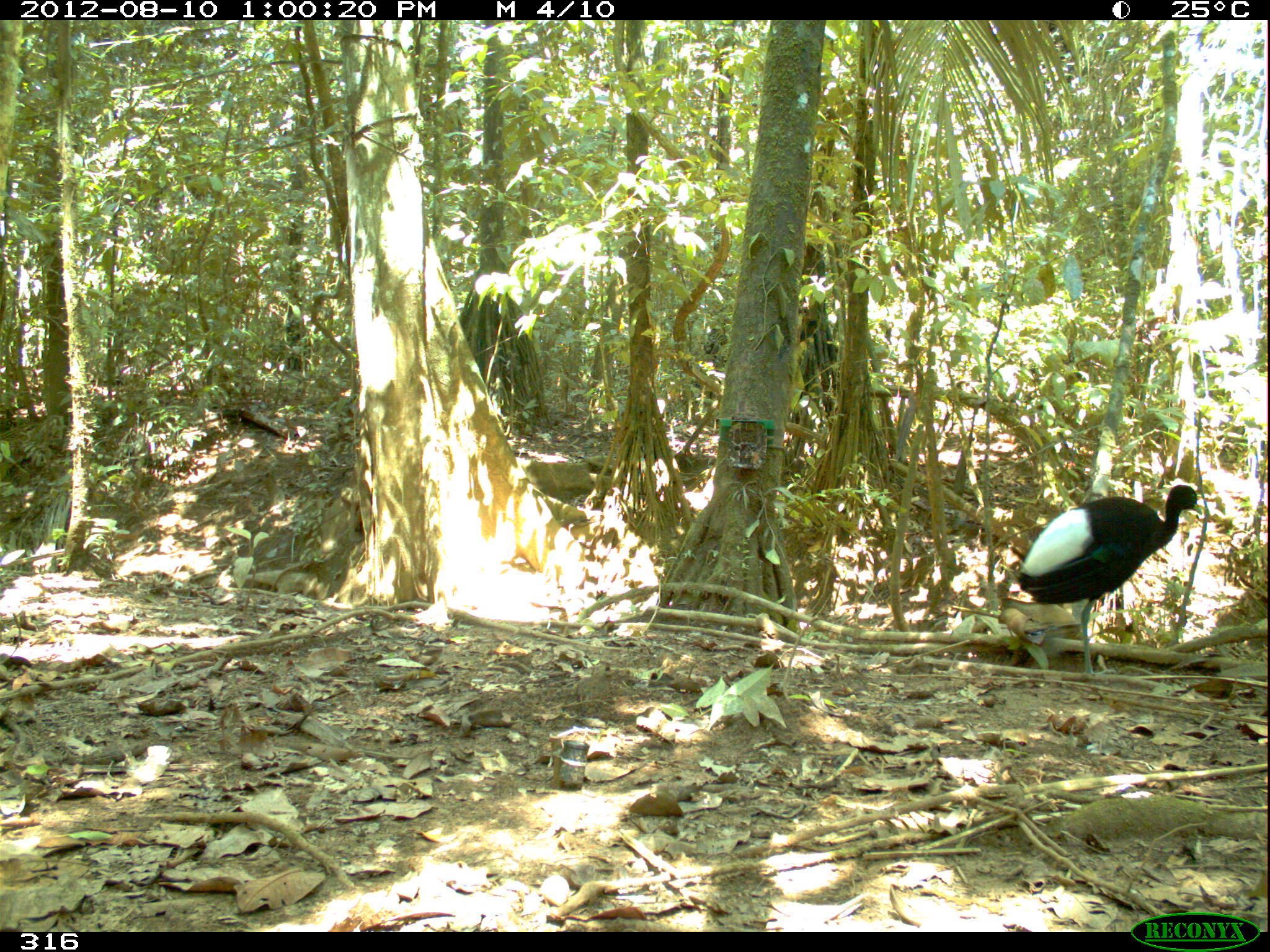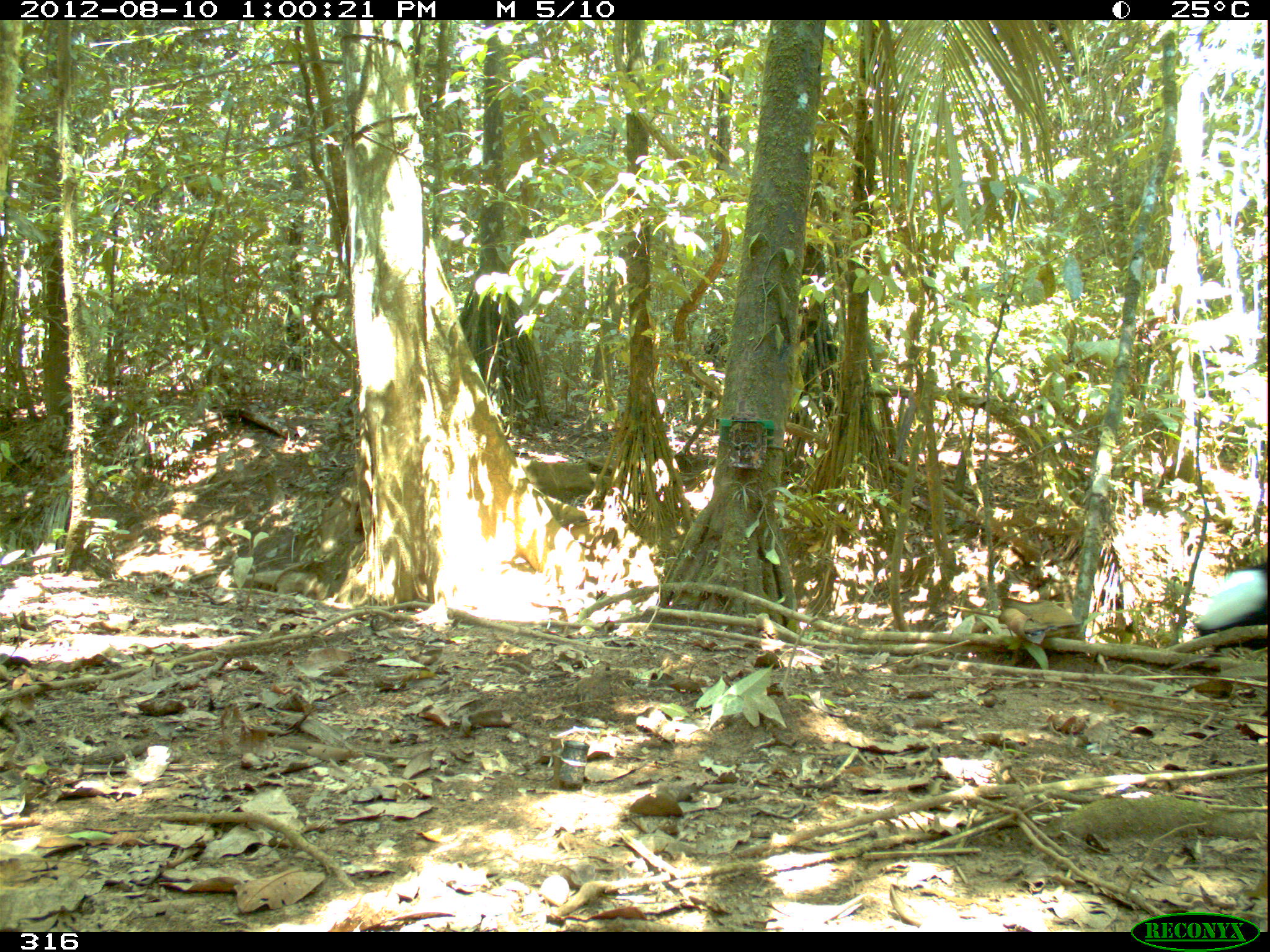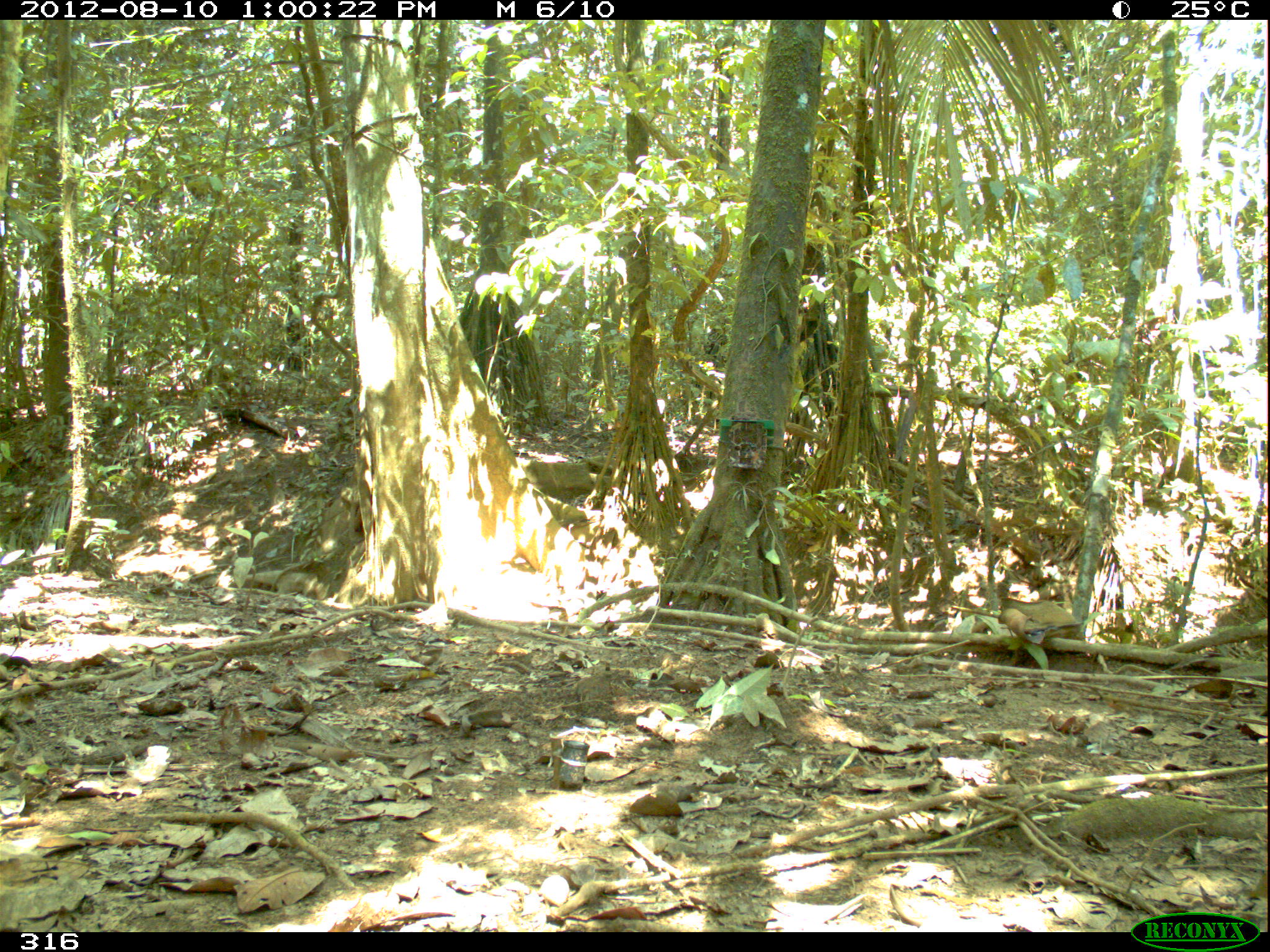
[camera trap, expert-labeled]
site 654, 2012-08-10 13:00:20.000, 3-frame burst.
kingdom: Animalia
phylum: Chordata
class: Aves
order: Gruiformes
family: Psophiidae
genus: Psophia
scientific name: Psophia leucoptera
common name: pale-winged trumpeter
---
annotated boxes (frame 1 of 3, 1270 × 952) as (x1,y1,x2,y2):
psophia leucoptera: (1013,483,1202,674)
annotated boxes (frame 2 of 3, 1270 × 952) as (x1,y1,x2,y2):
psophia leucoptera: (1190,563,1267,657)